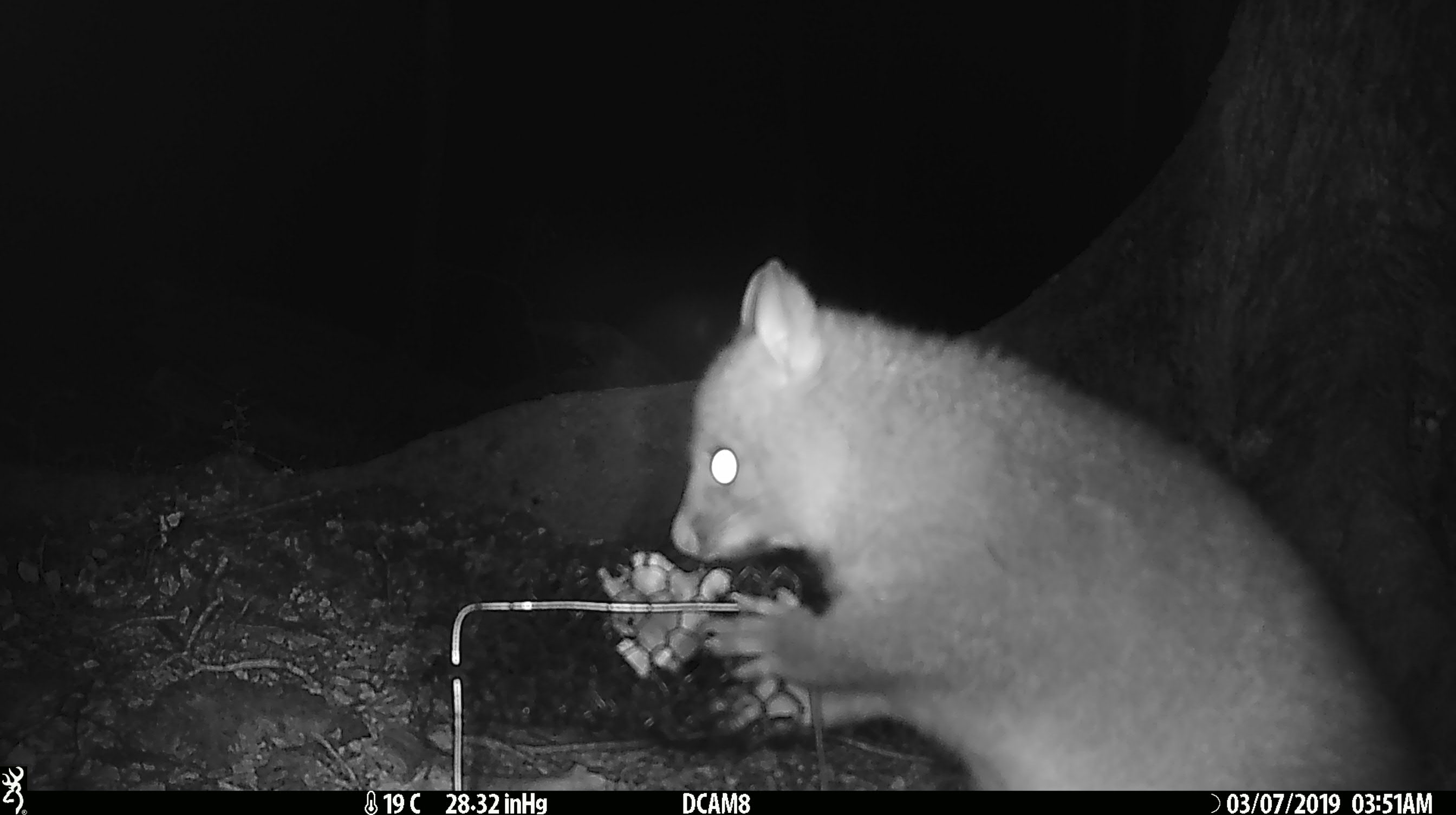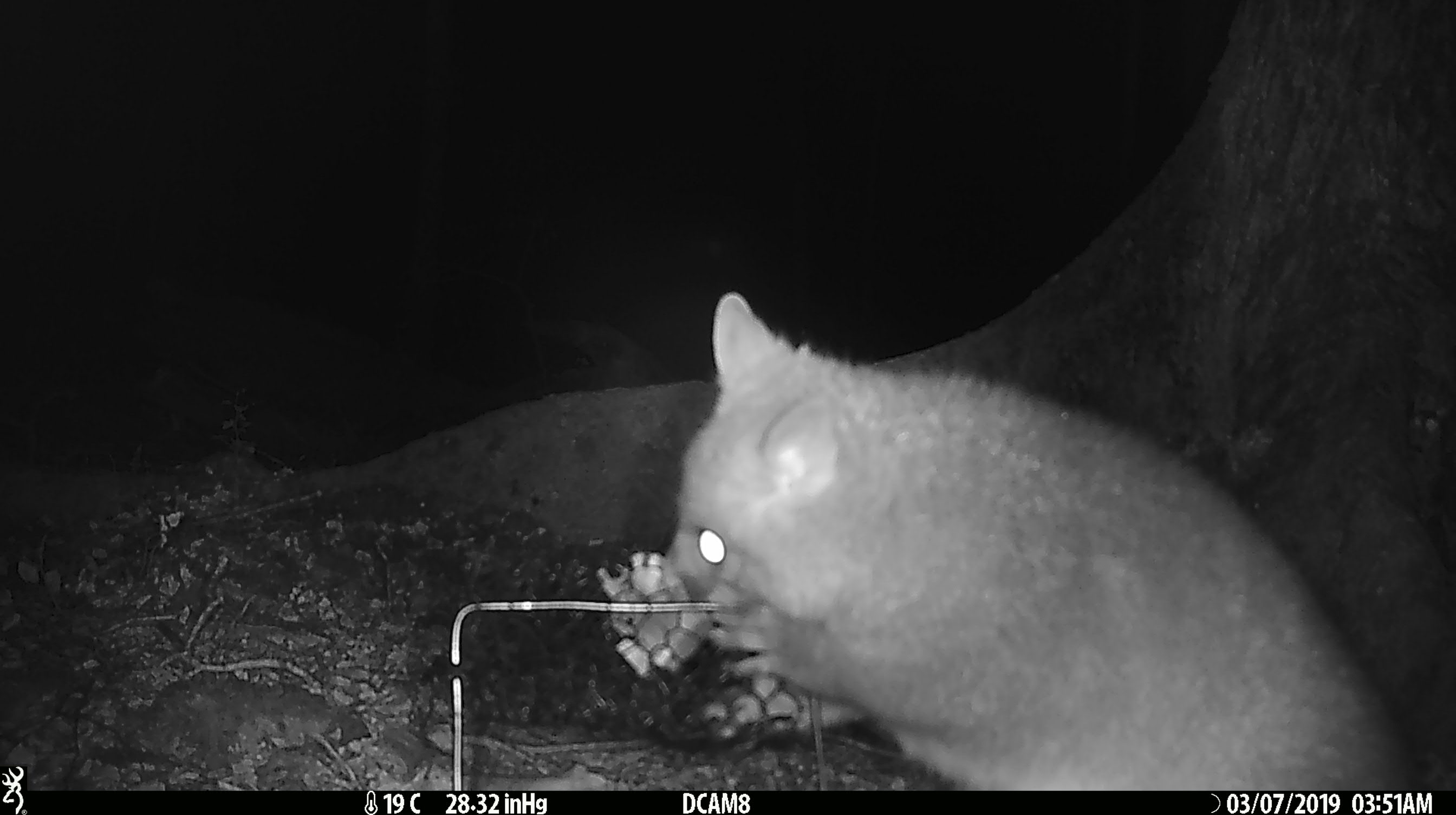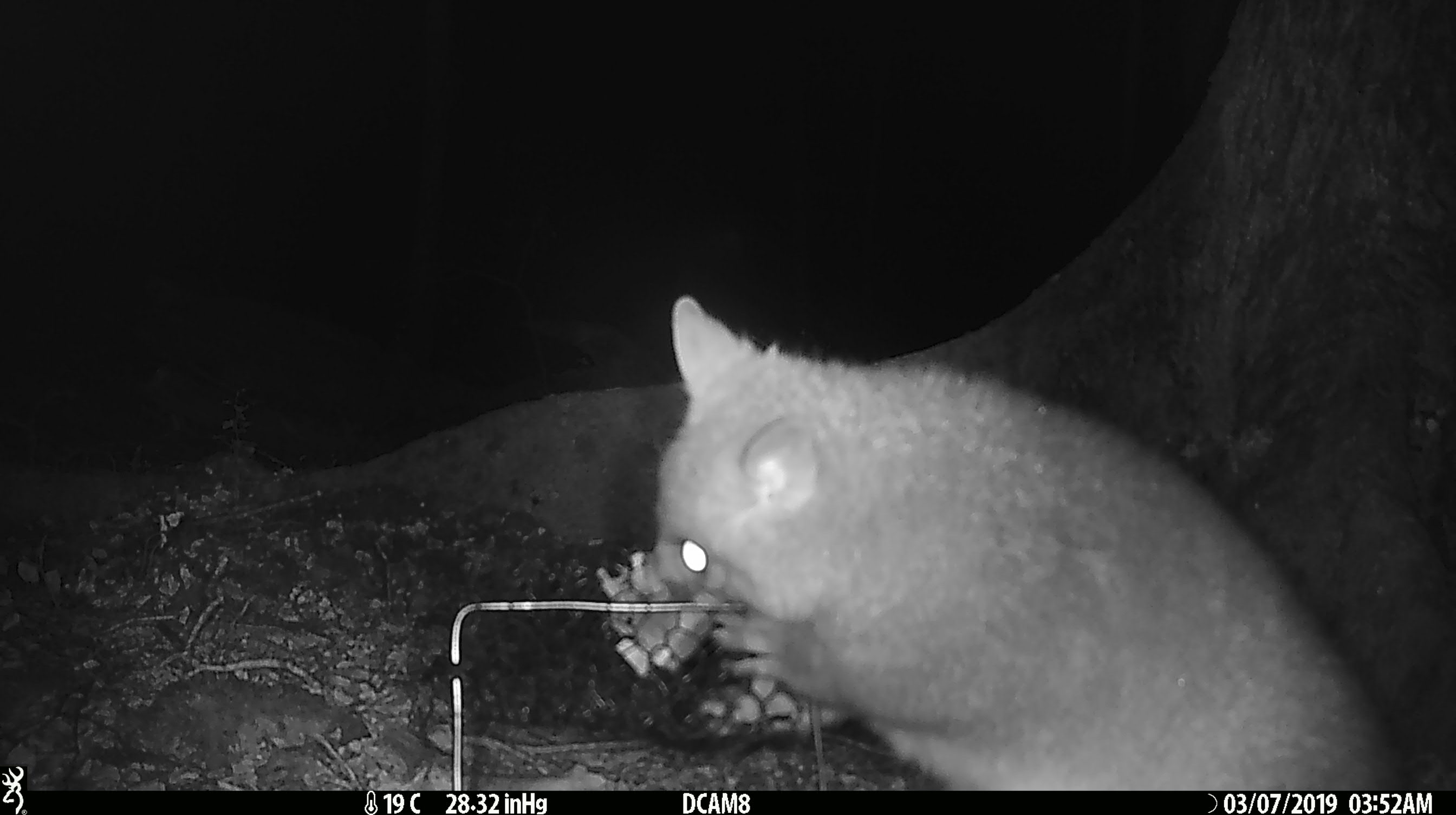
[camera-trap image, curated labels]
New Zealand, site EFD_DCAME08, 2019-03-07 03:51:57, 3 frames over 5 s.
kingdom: Animalia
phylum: Chordata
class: Mammalia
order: Diprotodontia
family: Phalangeridae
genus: Trichosurus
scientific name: Trichosurus vulpecula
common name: common brushtail possum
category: possum